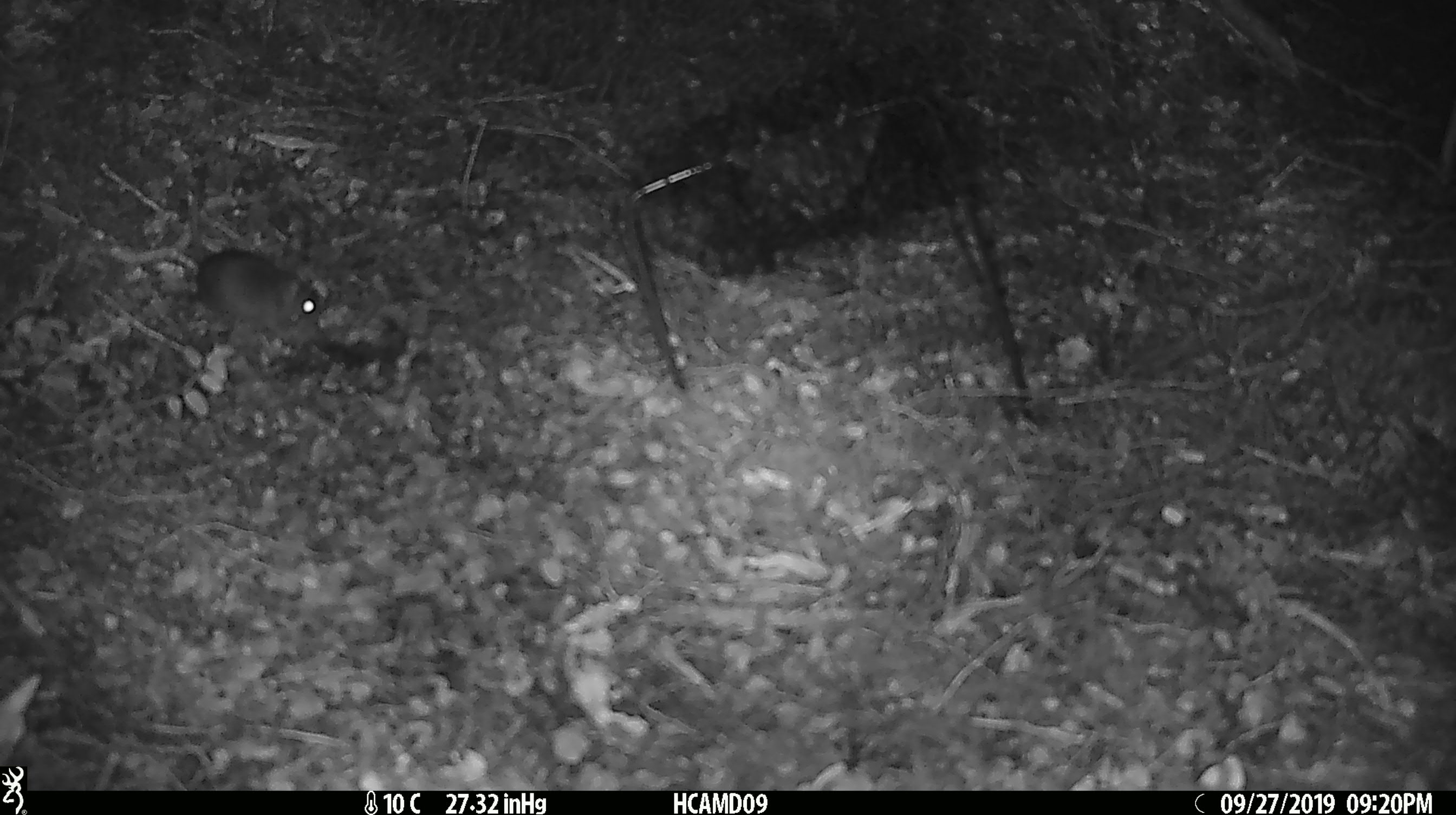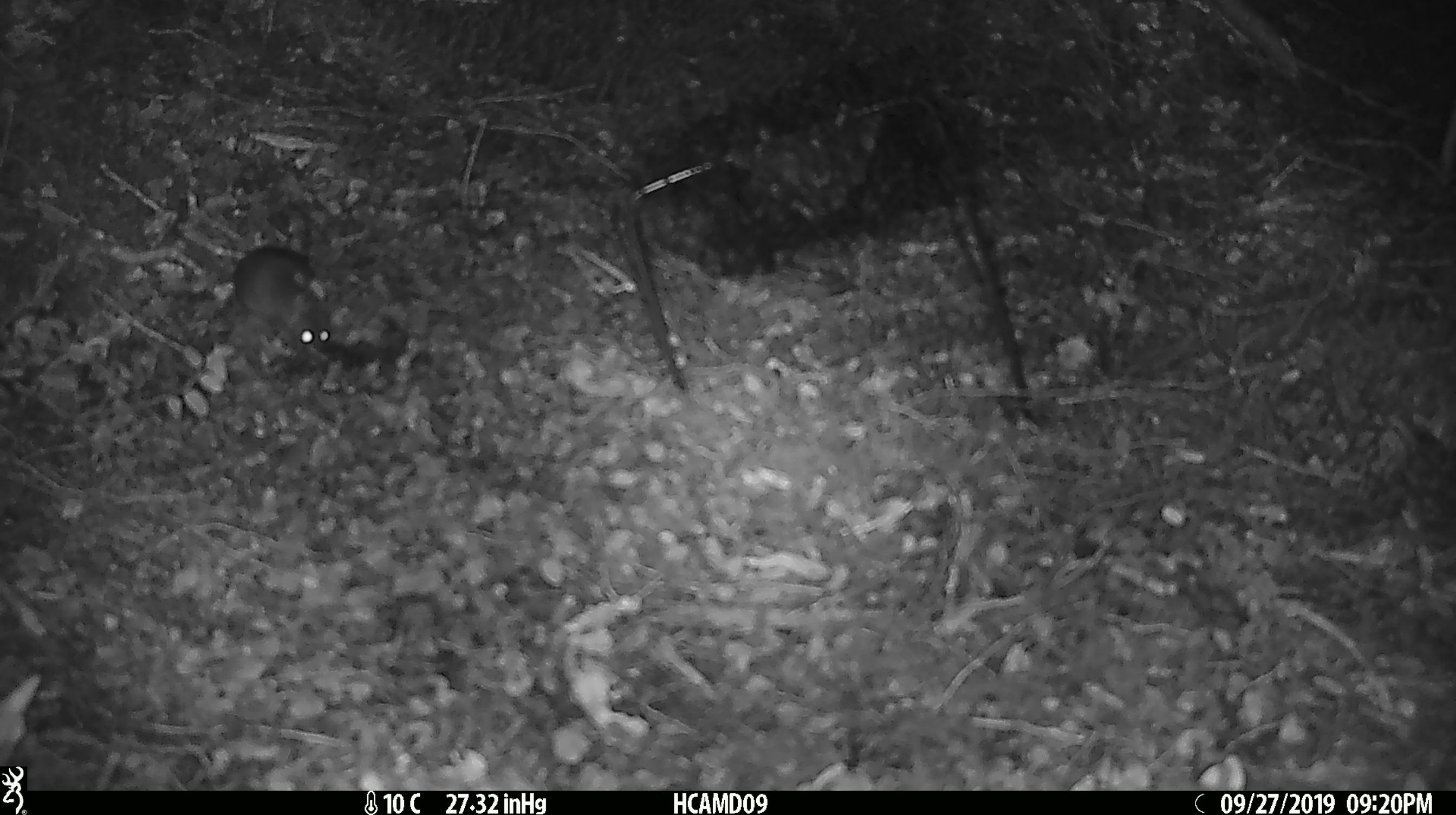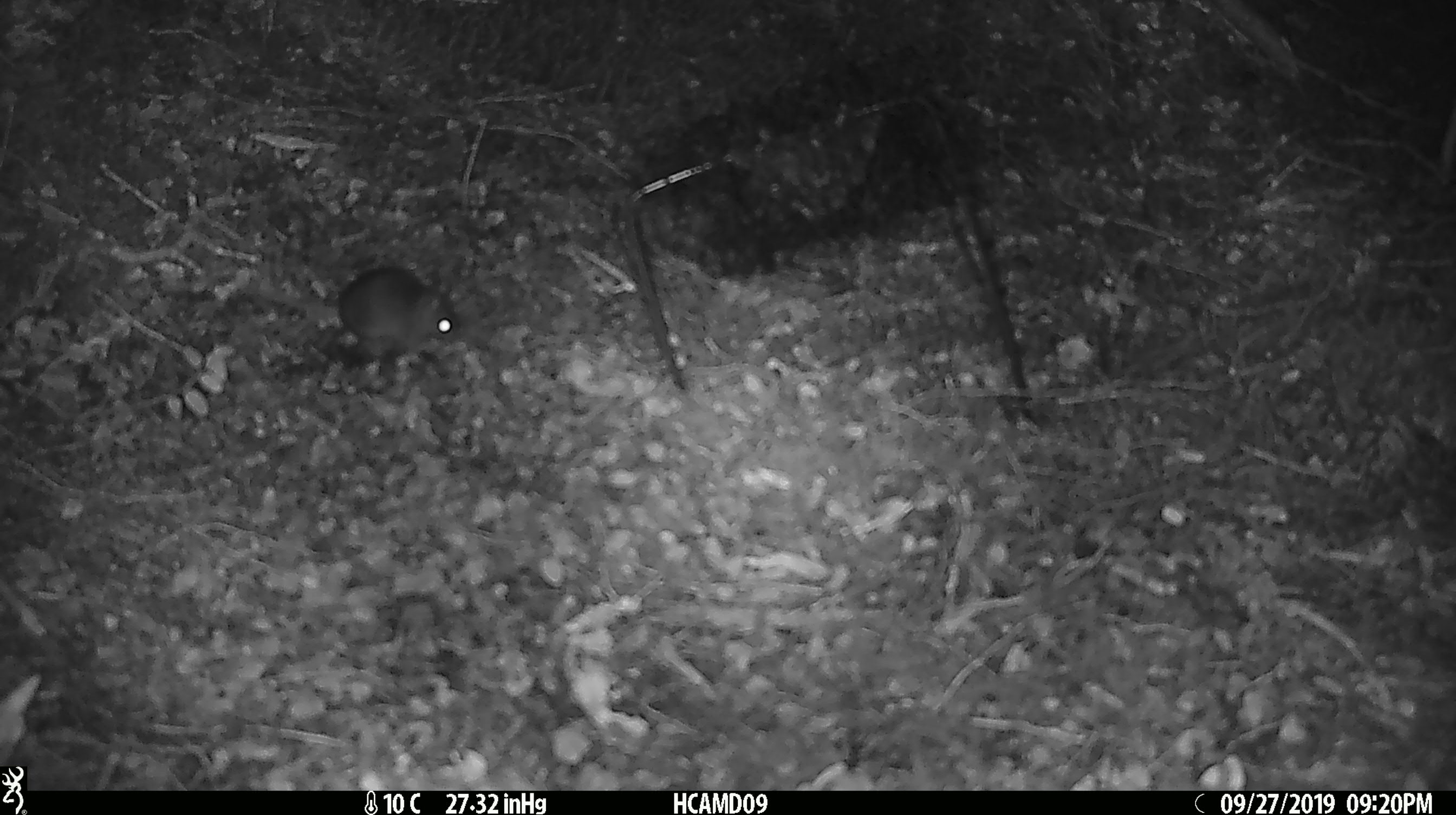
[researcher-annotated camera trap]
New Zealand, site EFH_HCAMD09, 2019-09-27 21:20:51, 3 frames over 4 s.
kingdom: Animalia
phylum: Chordata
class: Mammalia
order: Rodentia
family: Muridae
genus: Mus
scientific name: Mus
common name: mouse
Mouse (Mus).